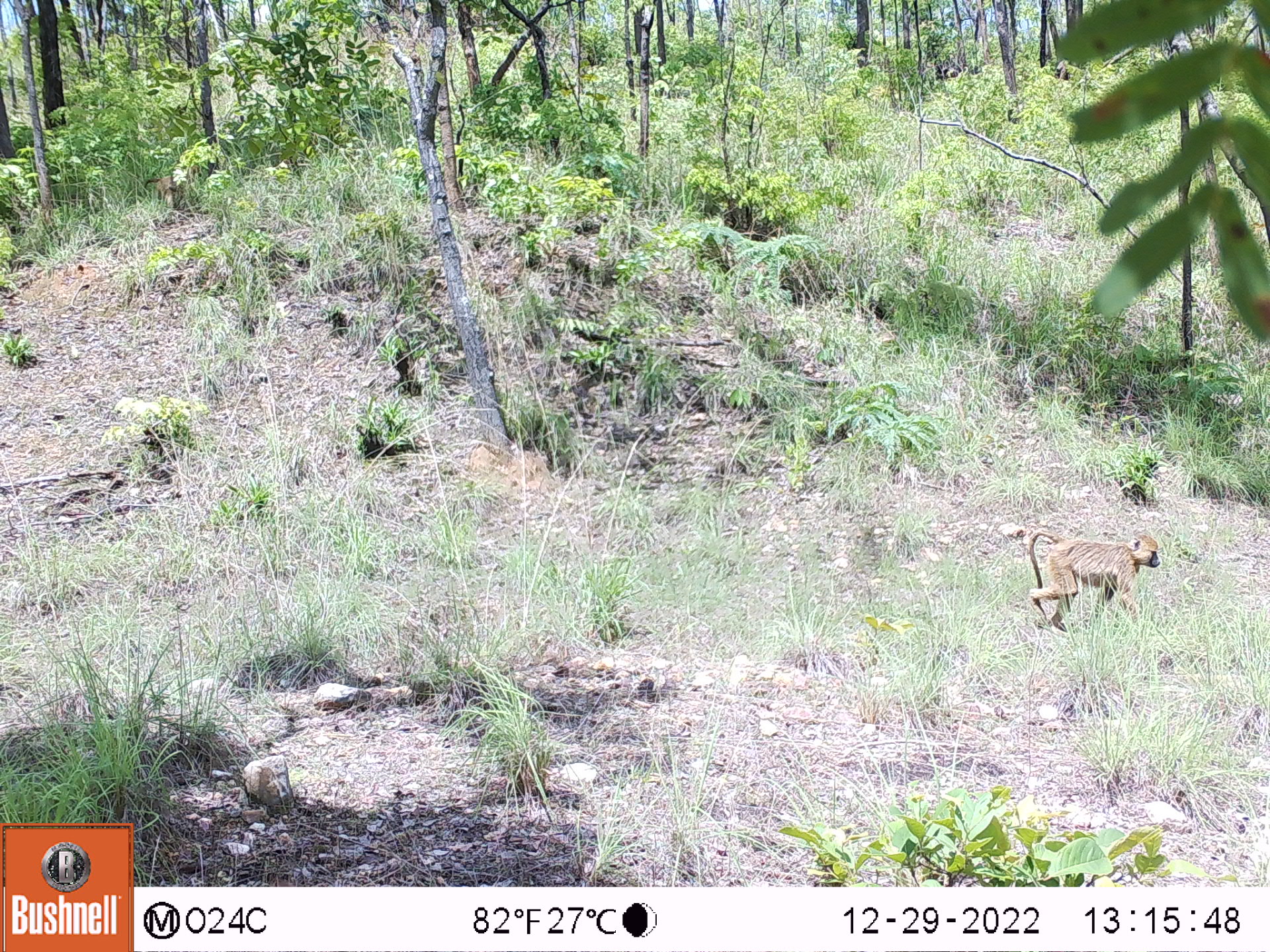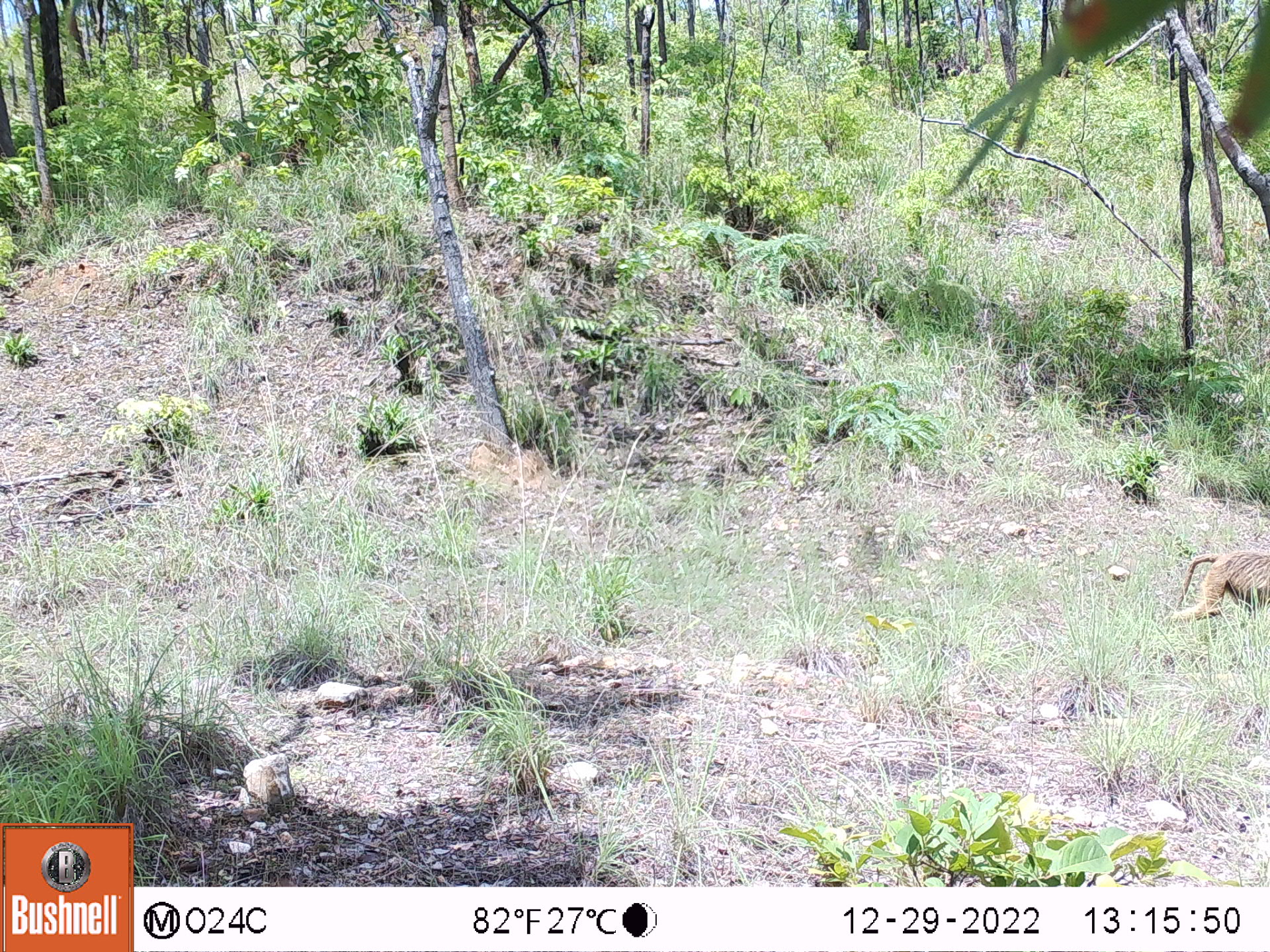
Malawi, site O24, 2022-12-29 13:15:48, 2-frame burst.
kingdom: Animalia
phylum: Chordata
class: Mammalia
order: Primates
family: Cercopithecidae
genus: Papio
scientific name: Papio cynocephalus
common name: yellow baboon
Yellow baboon (Papio cynocephalus), count 1.